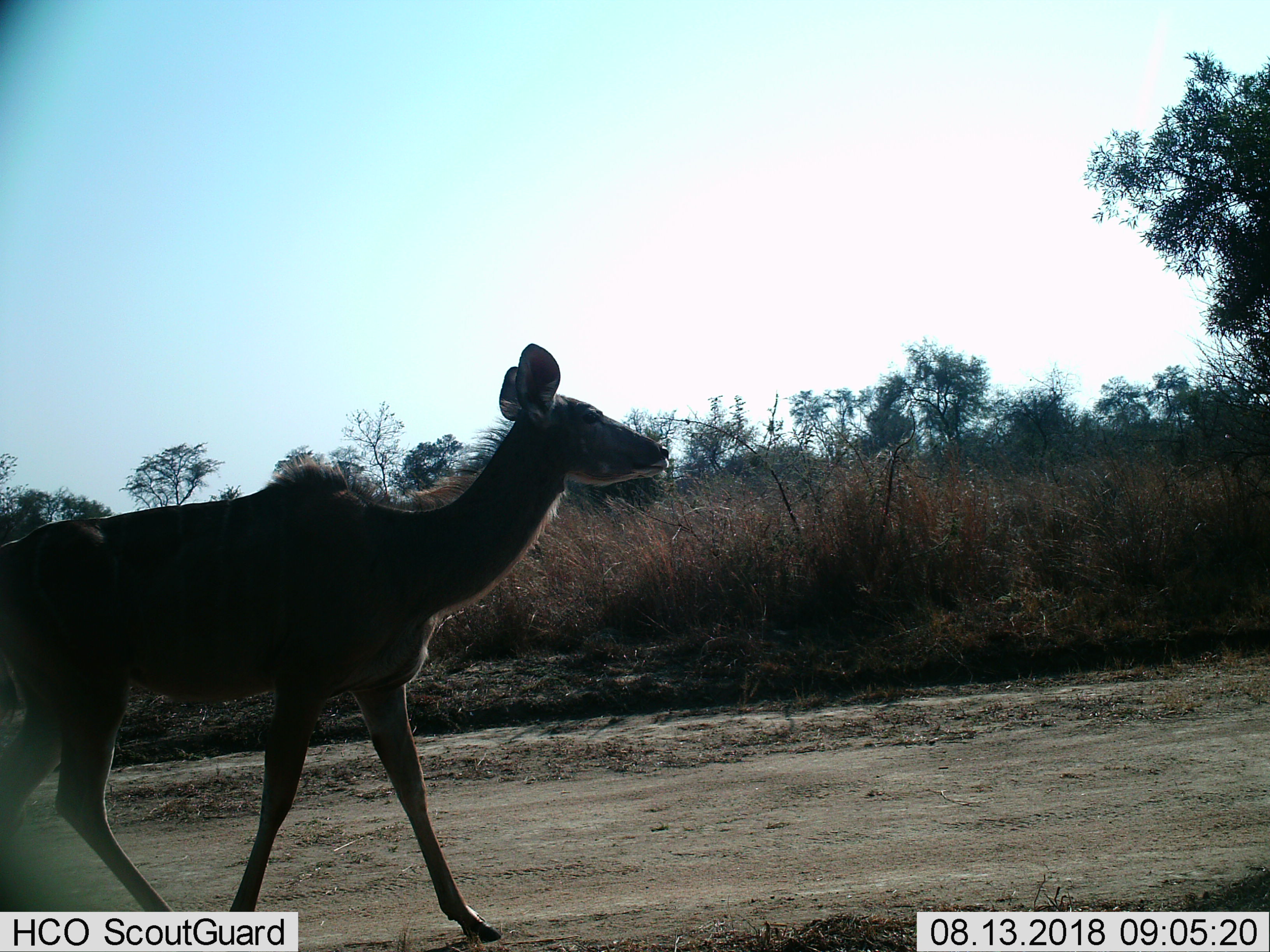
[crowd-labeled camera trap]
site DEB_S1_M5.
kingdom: Animalia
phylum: Chordata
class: Mammalia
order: Artiodactyla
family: Bovidae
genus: Tragelaphus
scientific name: Tragelaphus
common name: kudu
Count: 1.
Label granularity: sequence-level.